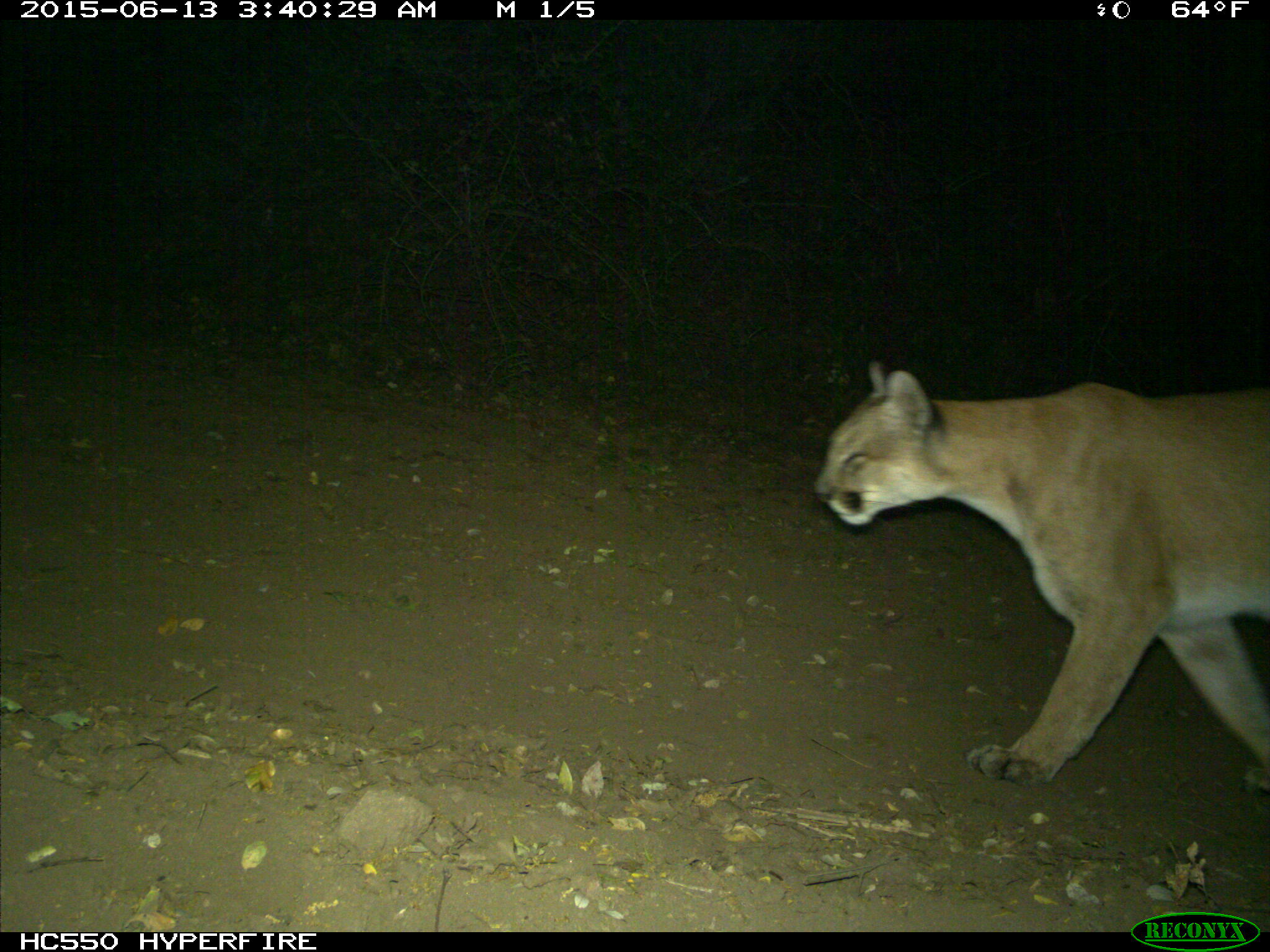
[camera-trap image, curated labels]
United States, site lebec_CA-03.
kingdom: Animalia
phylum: Chordata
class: Mammalia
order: Carnivora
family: Felidae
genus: Puma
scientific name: Puma concolor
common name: mountain lion